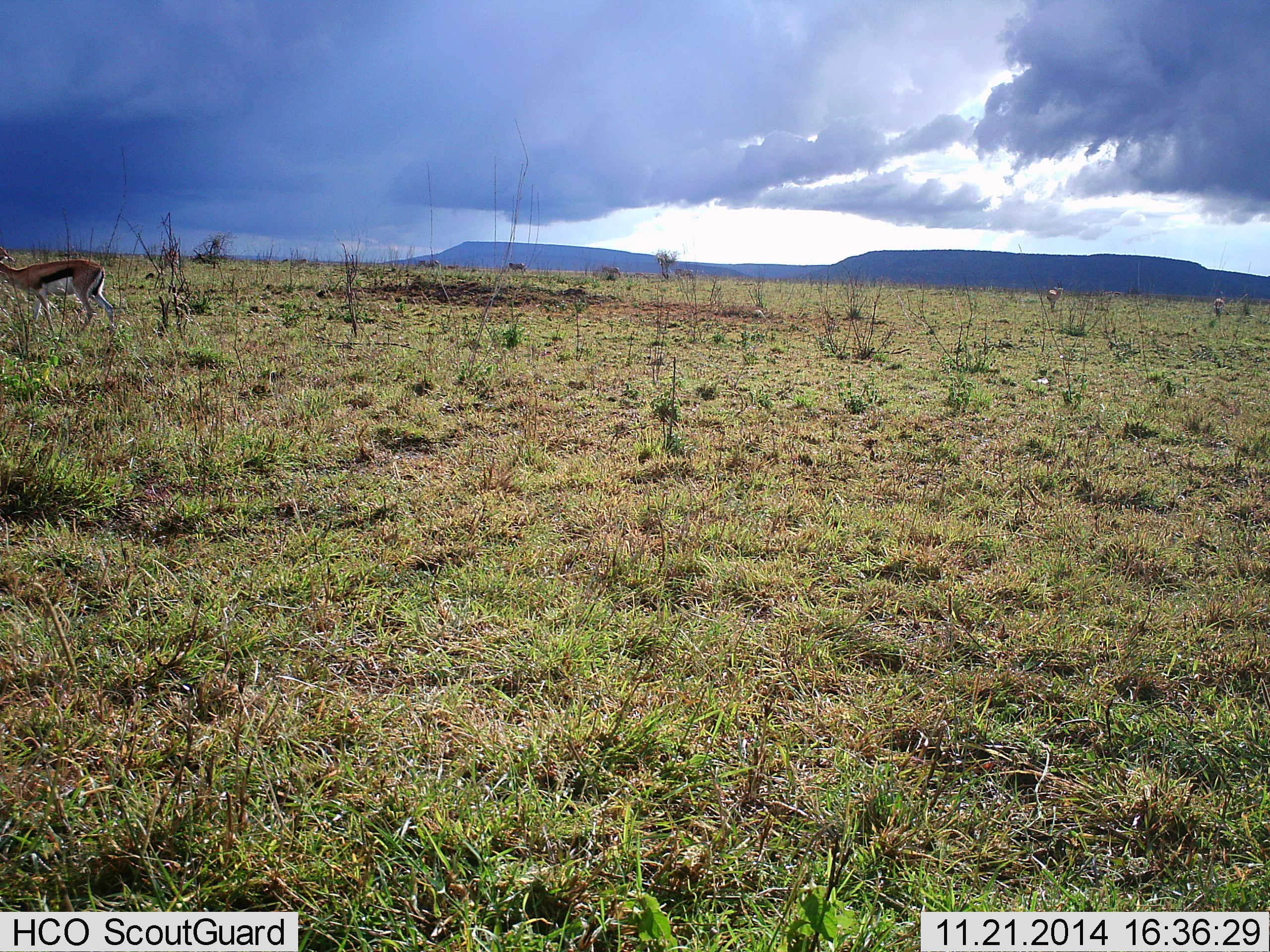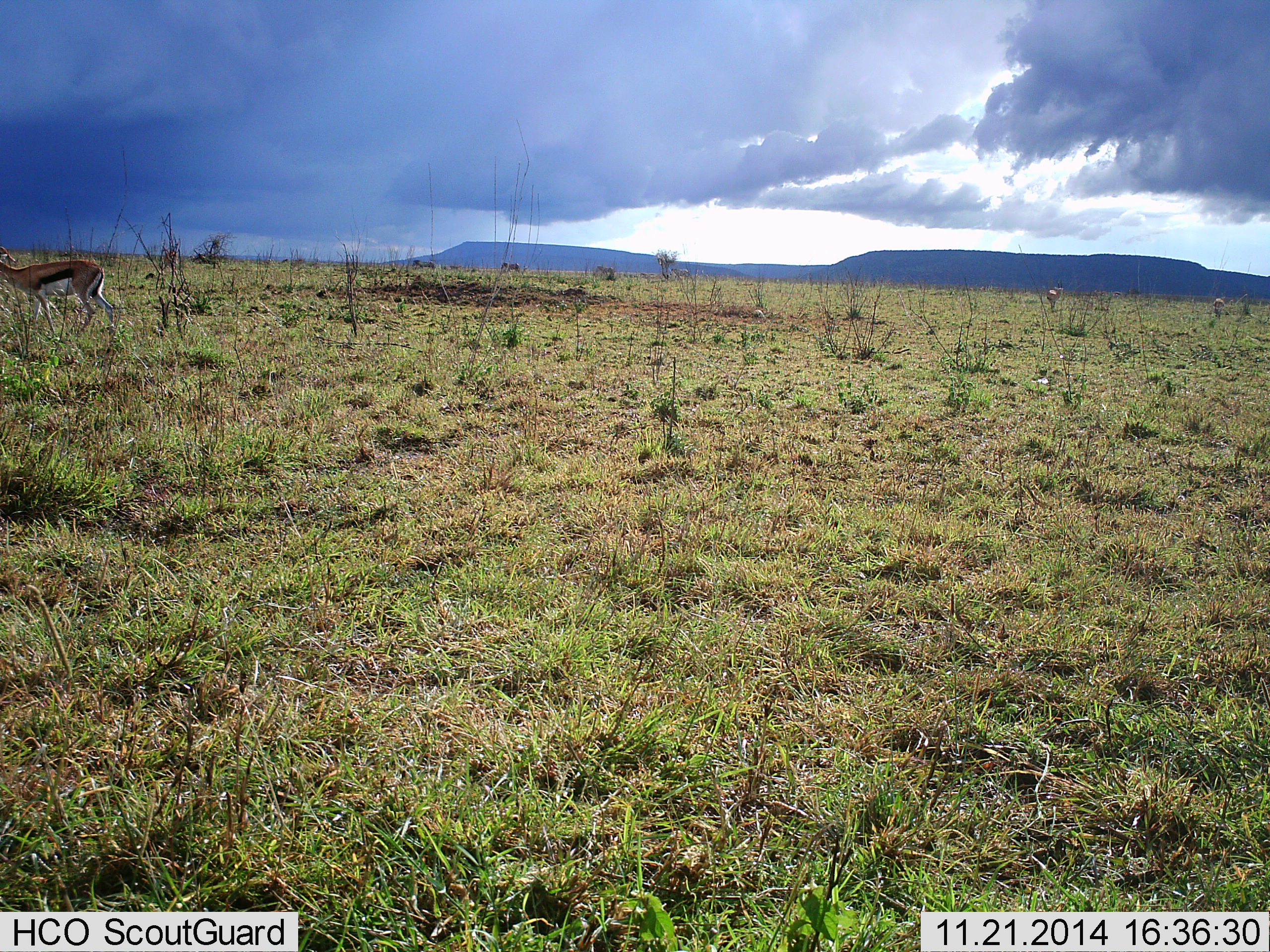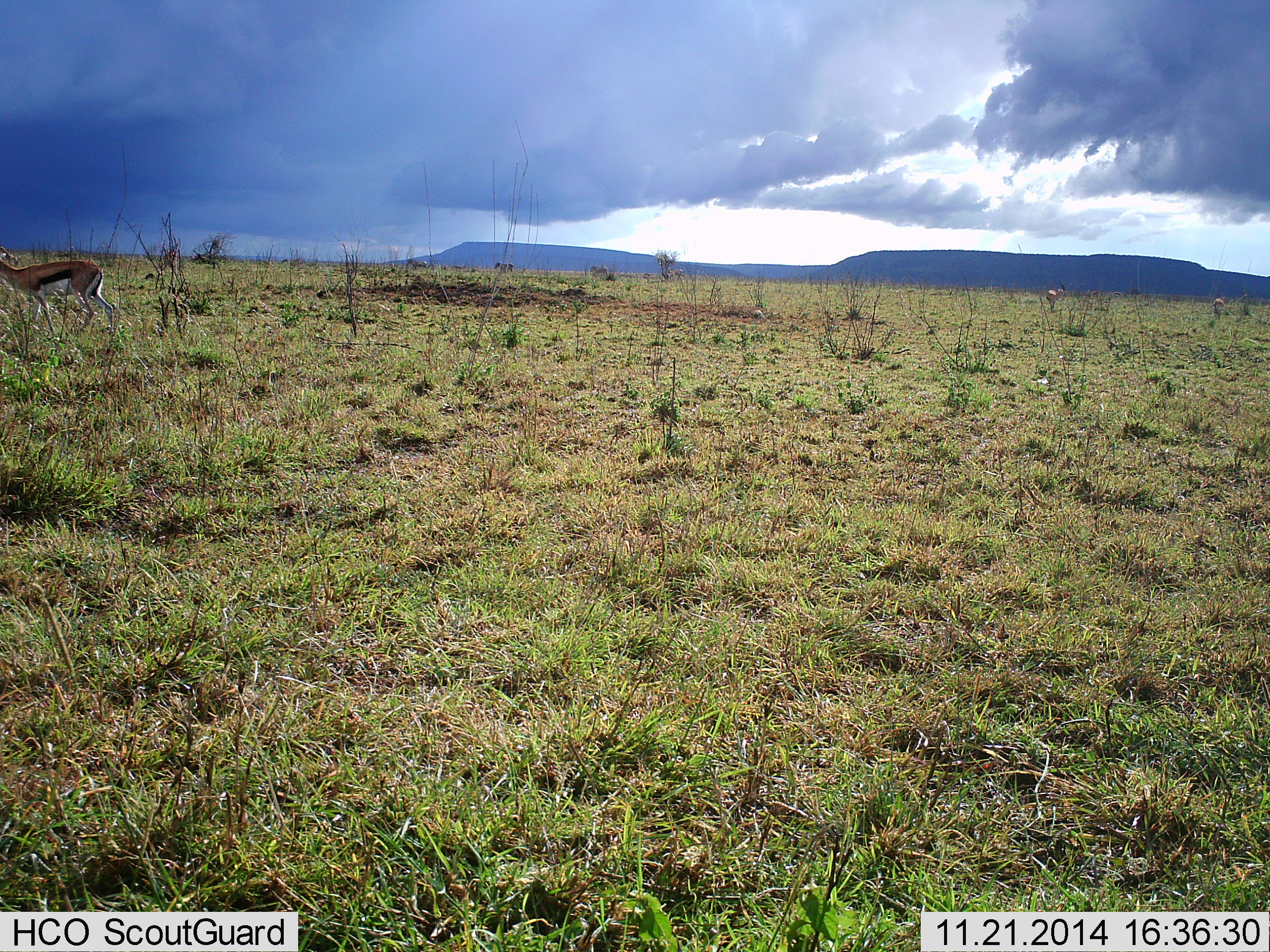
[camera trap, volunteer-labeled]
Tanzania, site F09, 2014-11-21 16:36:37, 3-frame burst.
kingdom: Animalia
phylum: Chordata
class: Mammalia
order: Artiodactyla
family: Bovidae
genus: Eudorcas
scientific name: Eudorcas thomsonii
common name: thomson's gazelle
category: gazellethomsons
Gazellethomsons (thomson's gazelle) (Eudorcas thomsonii), count 1. Behavior (volunteer vote fractions): standing 77%, resting 0%, moving 15%, interacting 0%. Young present (vote fraction): 0%. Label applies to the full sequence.